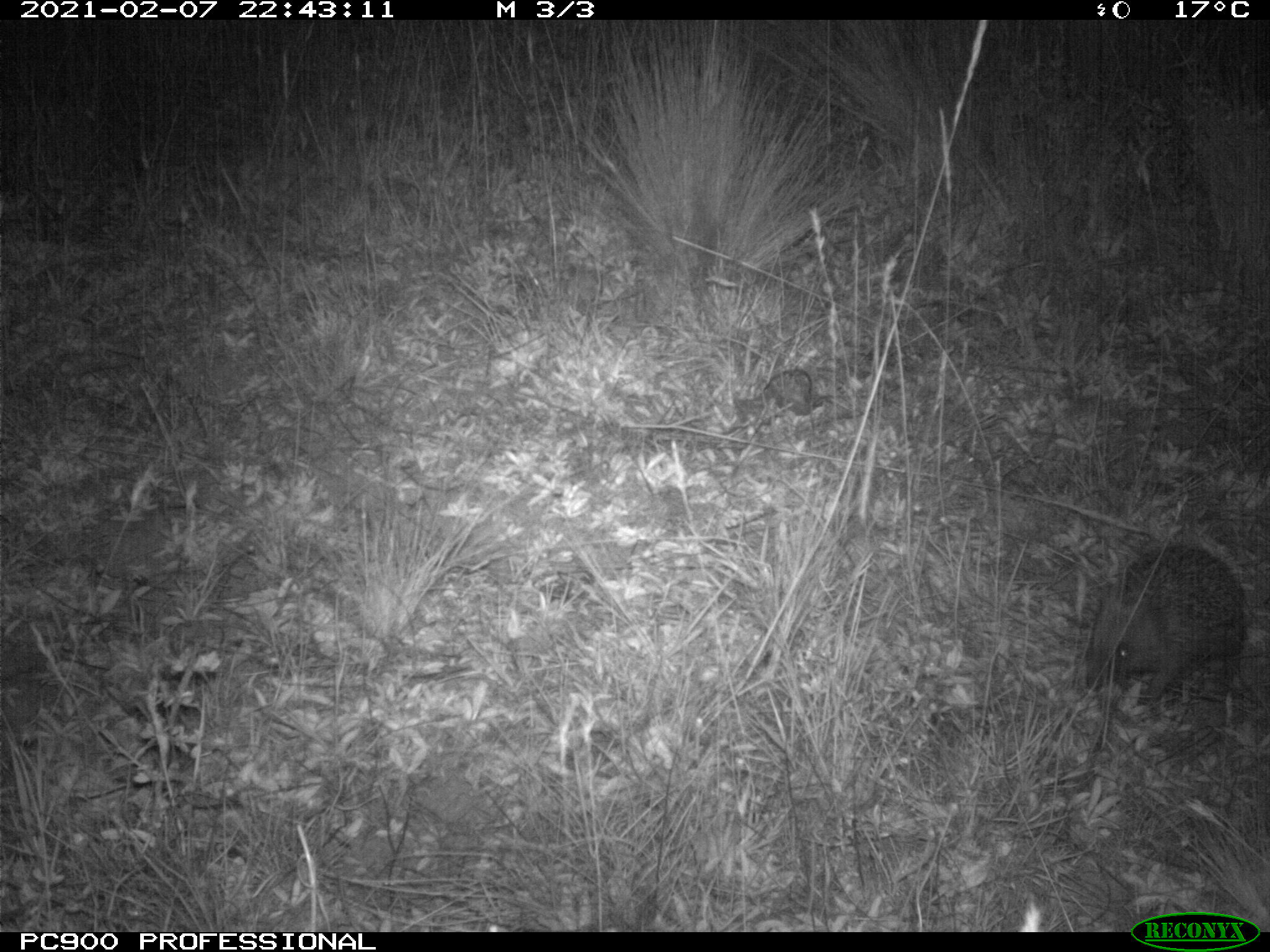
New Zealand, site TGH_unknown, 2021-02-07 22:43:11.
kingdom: Animalia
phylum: Chordata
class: Mammalia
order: Eulipotyphla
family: Erinaceidae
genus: Erinaceus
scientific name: Erinaceus europaeus europaeus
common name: european hedgehog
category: hedgehog